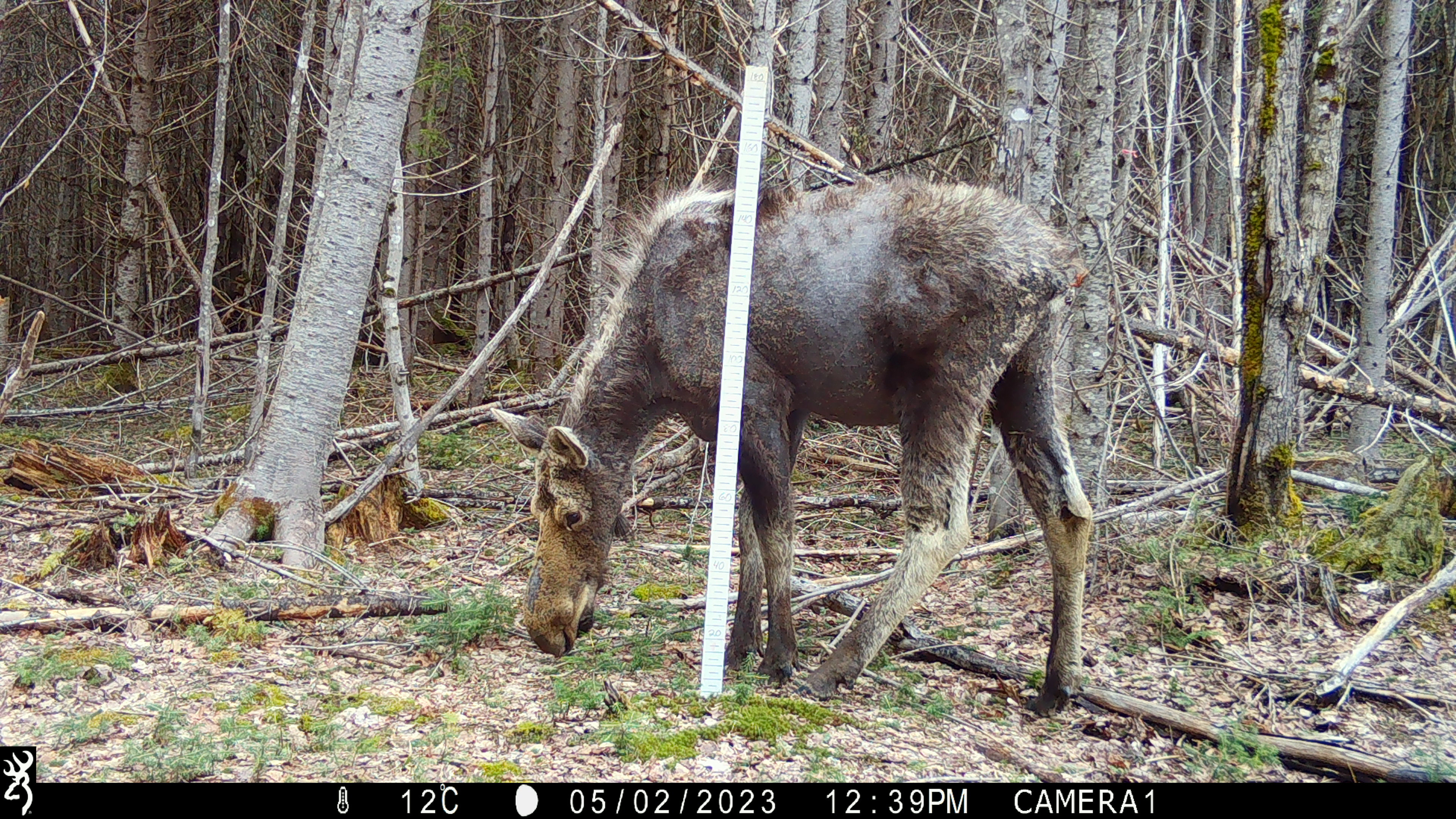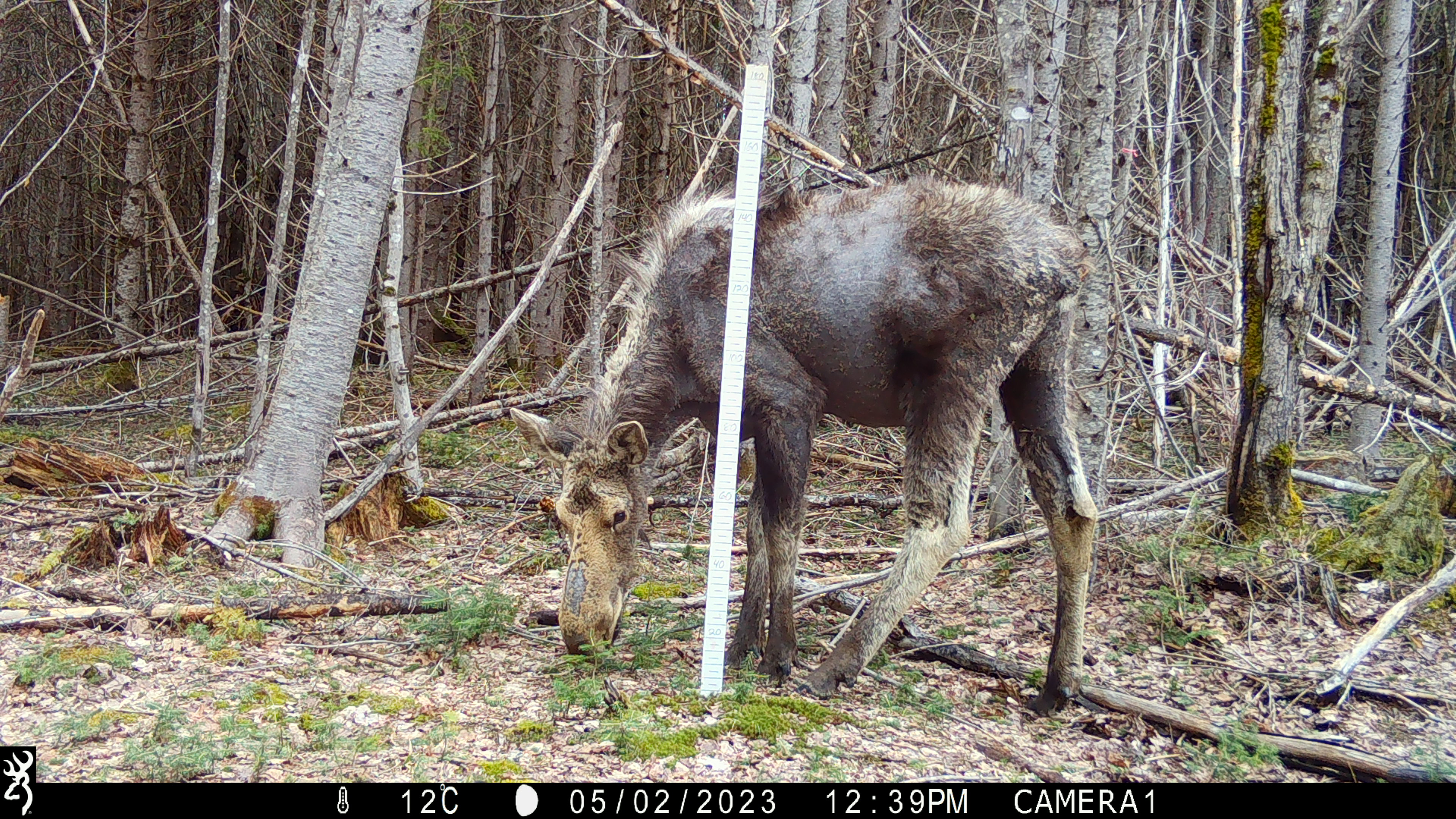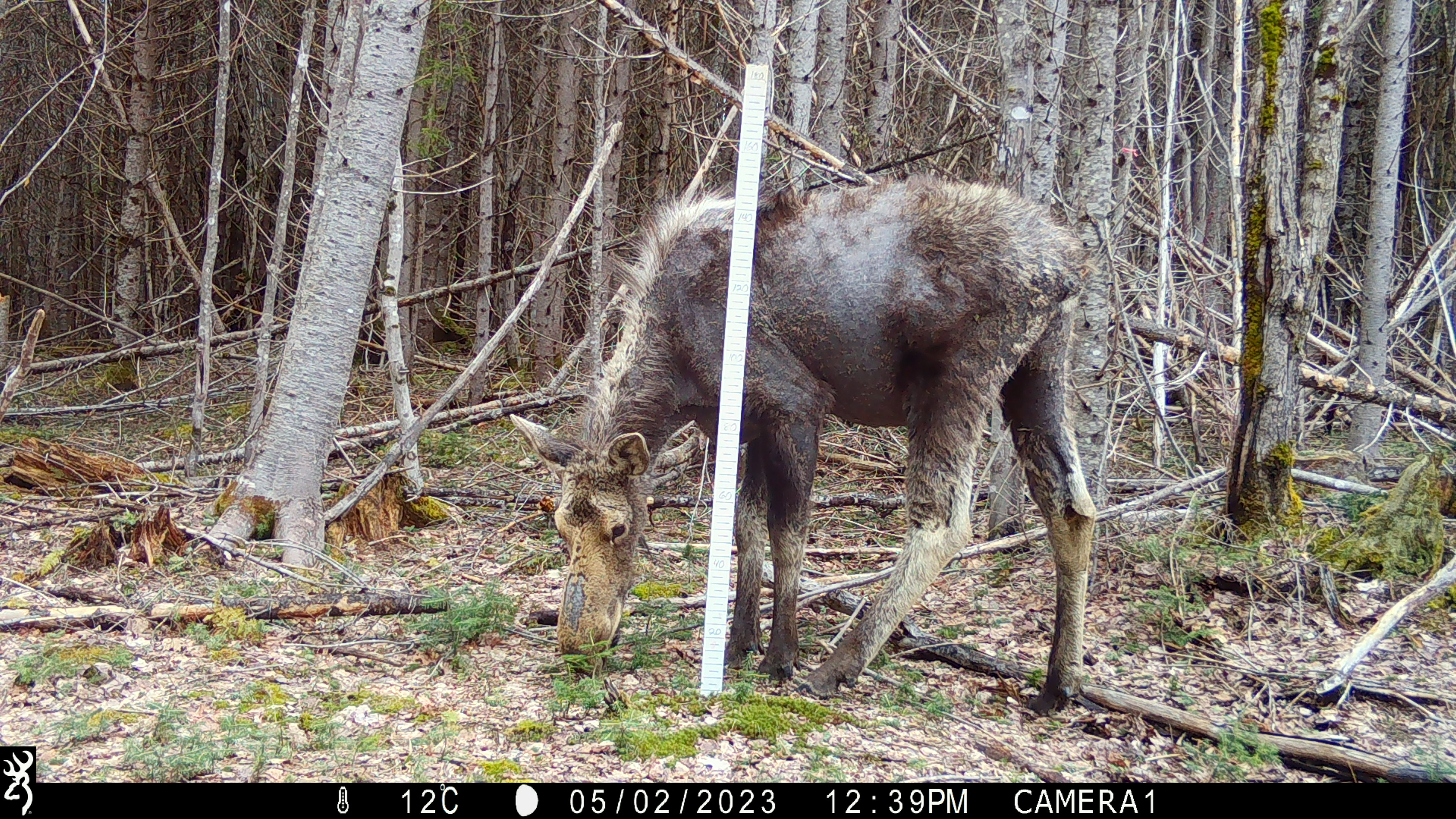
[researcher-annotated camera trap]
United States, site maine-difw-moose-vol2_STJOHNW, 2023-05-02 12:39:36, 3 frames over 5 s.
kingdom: Animalia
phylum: Chordata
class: Mammalia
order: Artiodactyla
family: Cervidae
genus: Alces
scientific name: Alces alces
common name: moose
Moose (Alces alces).